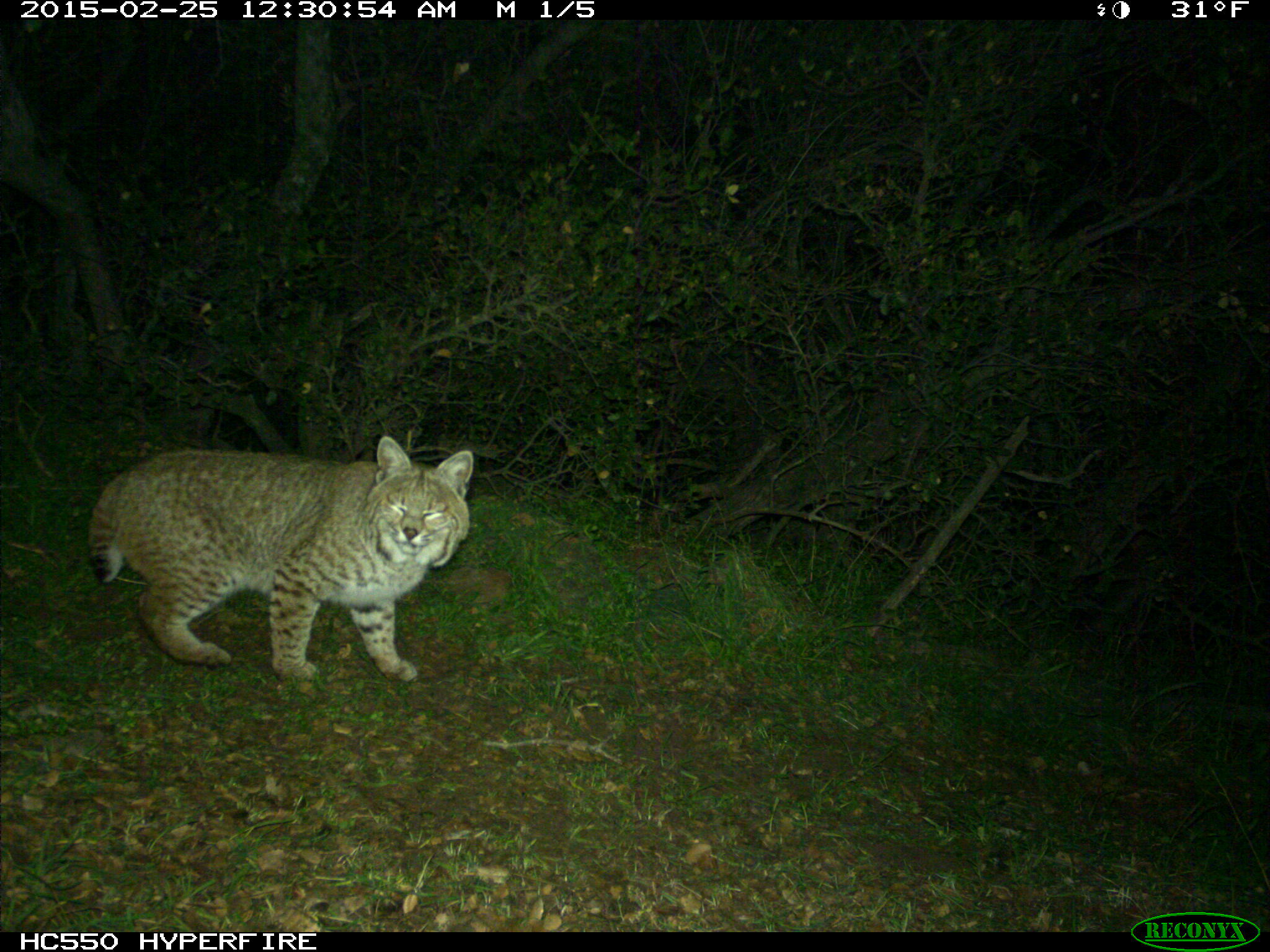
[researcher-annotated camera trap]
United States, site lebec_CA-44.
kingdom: Animalia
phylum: Chordata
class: Mammalia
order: Carnivora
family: Felidae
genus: Lynx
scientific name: Lynx rufus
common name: bobcat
Lynx rufus (bobcat).